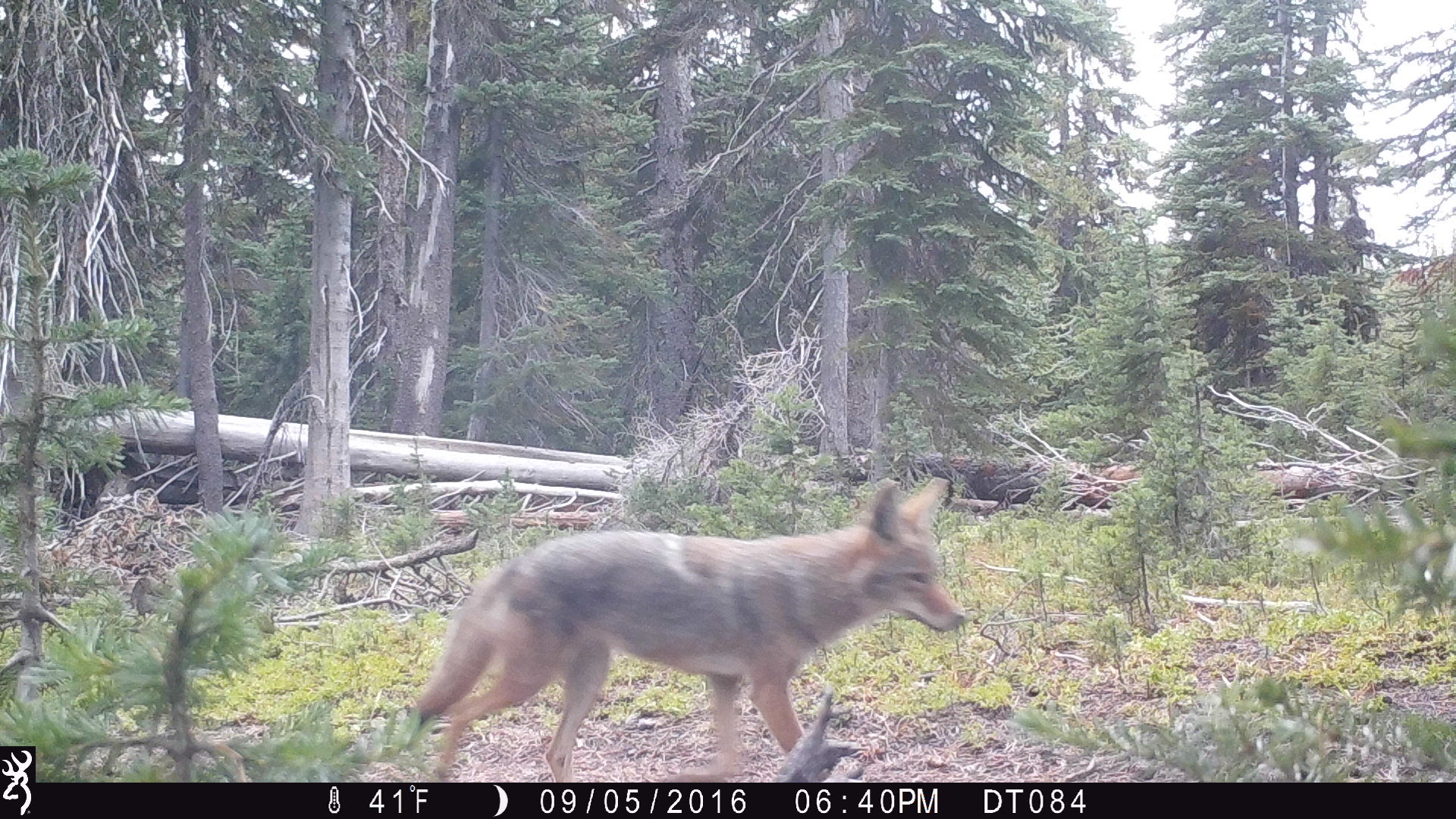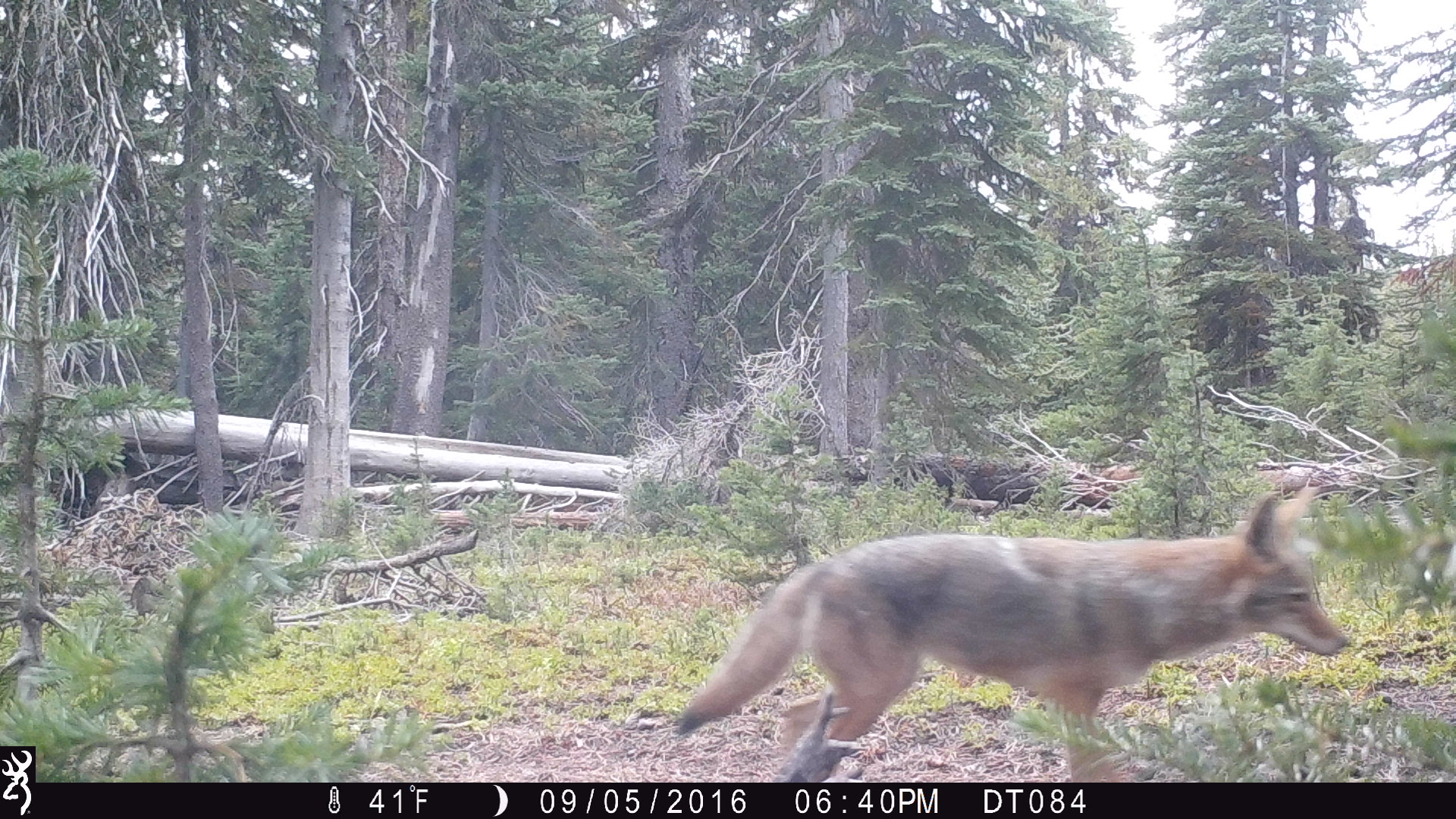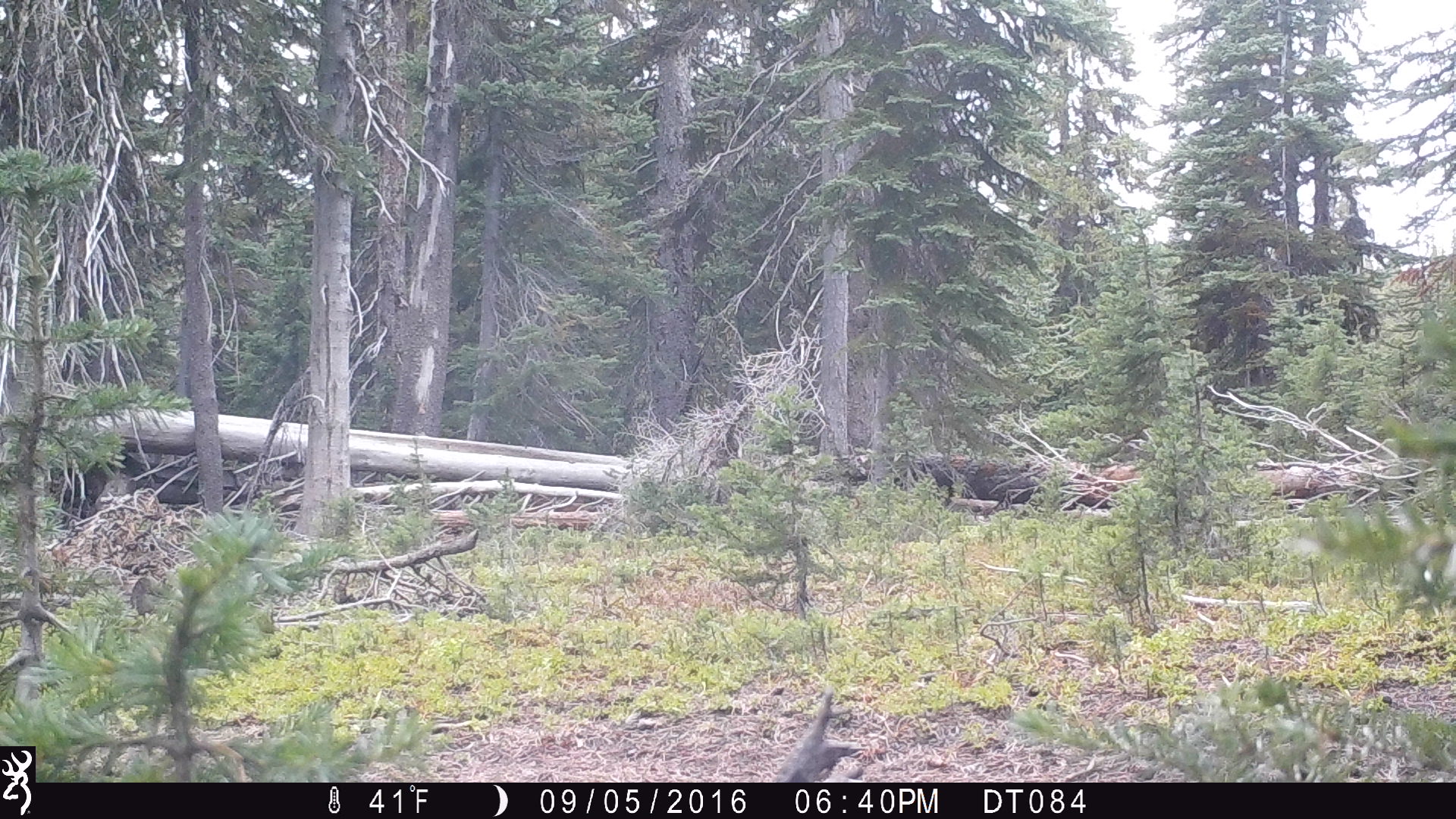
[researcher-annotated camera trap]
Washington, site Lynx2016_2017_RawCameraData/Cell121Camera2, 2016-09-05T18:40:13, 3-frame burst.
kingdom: Animalia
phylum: Chordata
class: Mammalia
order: Carnivora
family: Canidae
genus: Canis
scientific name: Canis latrans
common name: coyote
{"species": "Canis latrans (coyote)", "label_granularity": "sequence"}